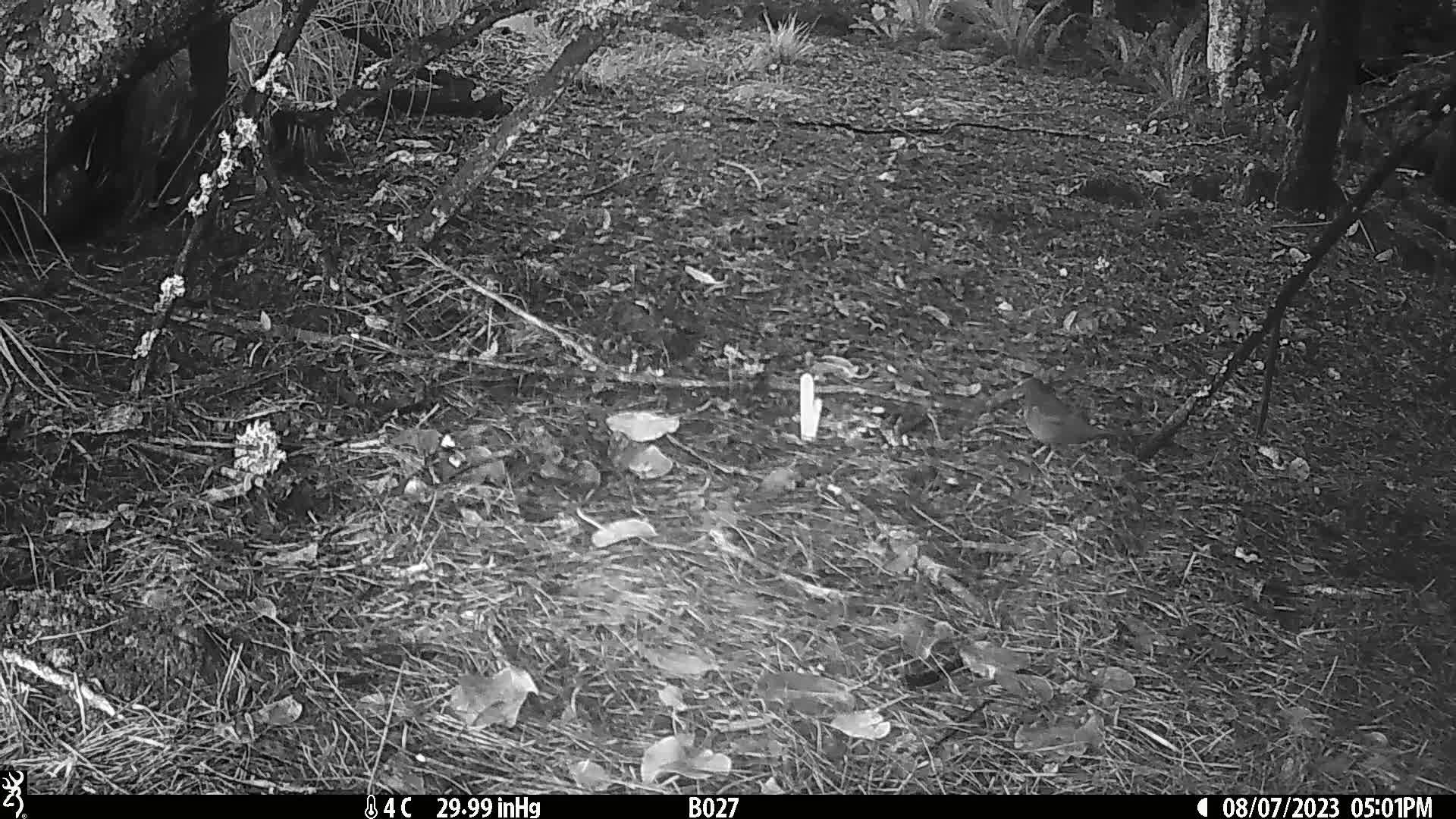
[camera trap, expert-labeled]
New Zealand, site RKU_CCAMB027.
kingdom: Animalia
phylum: Chordata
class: Aves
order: Passeriformes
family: Turdidae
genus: Turdus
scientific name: Turdus merula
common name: eurasian blackbird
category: blackbird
Blackbird (eurasian blackbird) (Turdus merula).